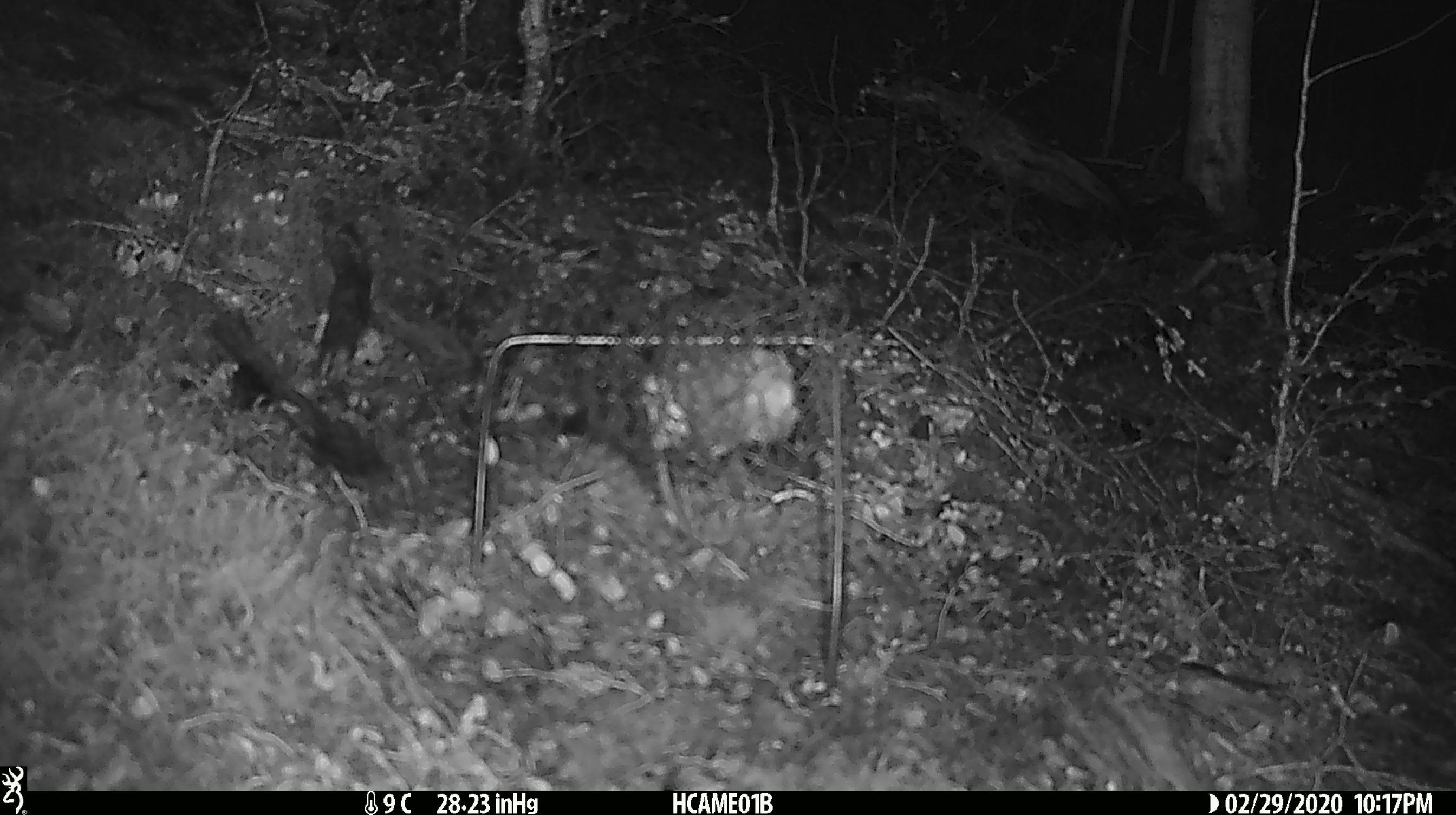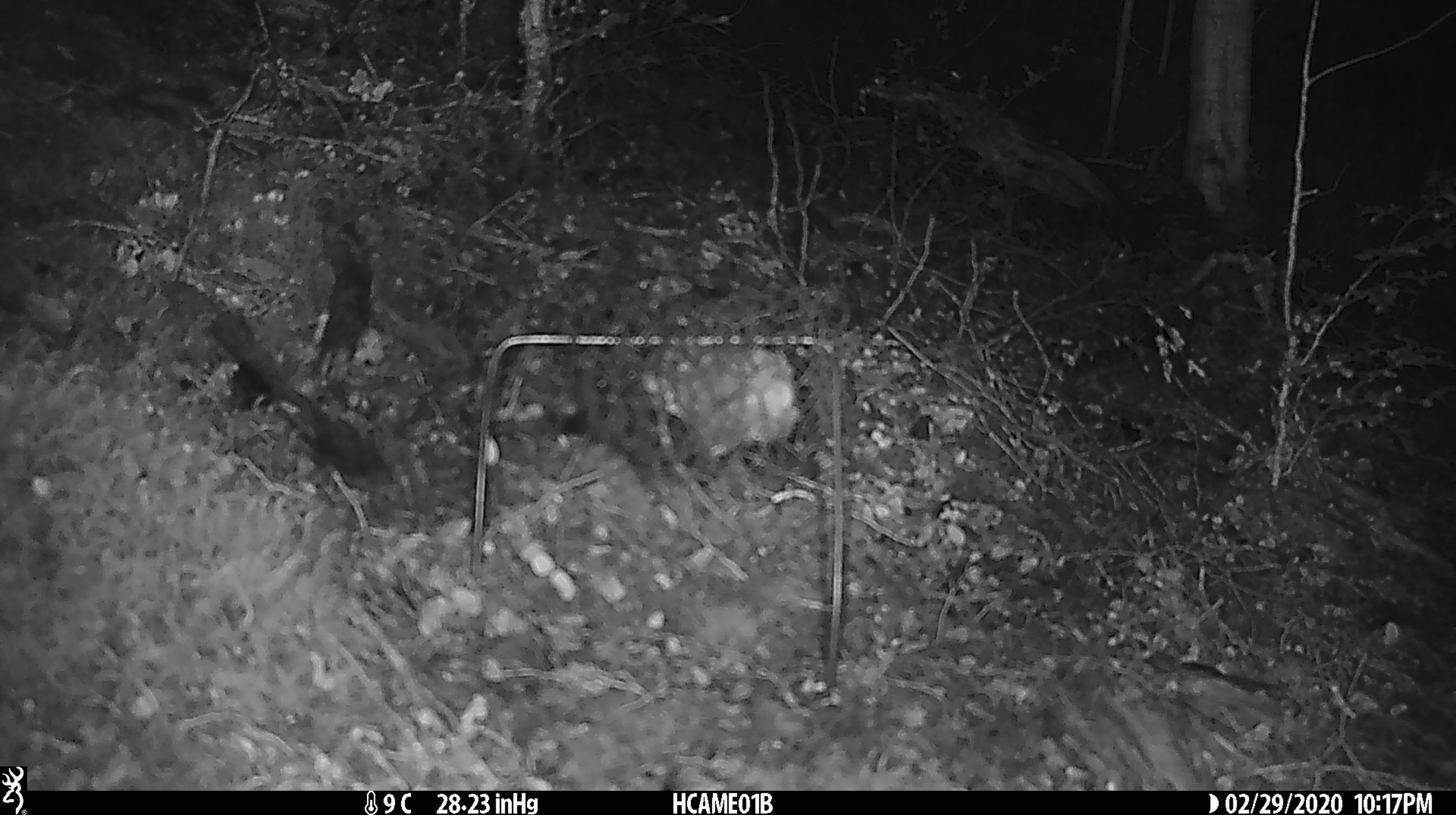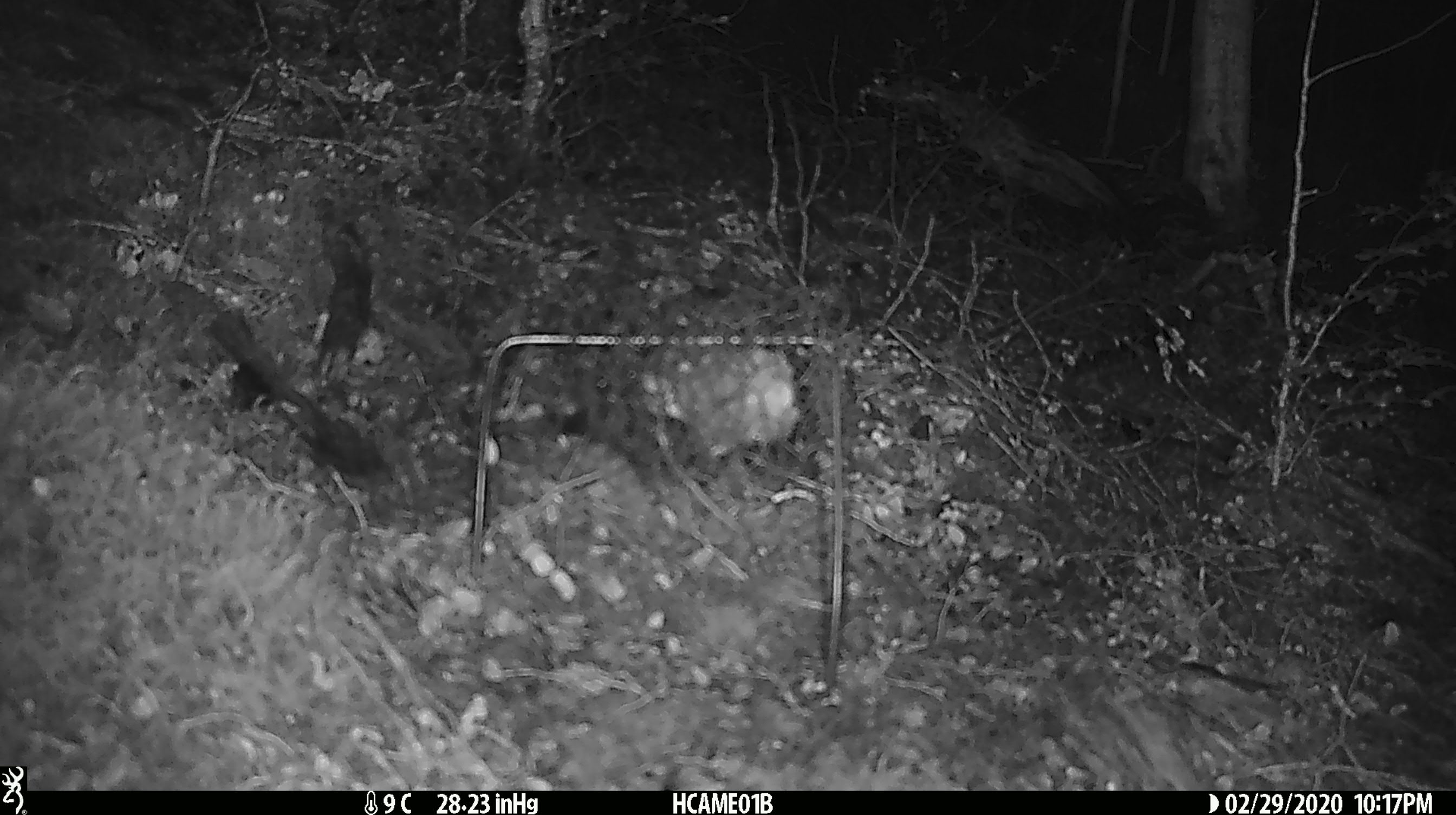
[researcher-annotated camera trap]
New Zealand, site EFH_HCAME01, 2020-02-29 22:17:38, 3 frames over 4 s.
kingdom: Animalia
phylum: Chordata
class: Mammalia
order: Rodentia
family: Muridae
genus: Mus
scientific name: Mus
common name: mouse